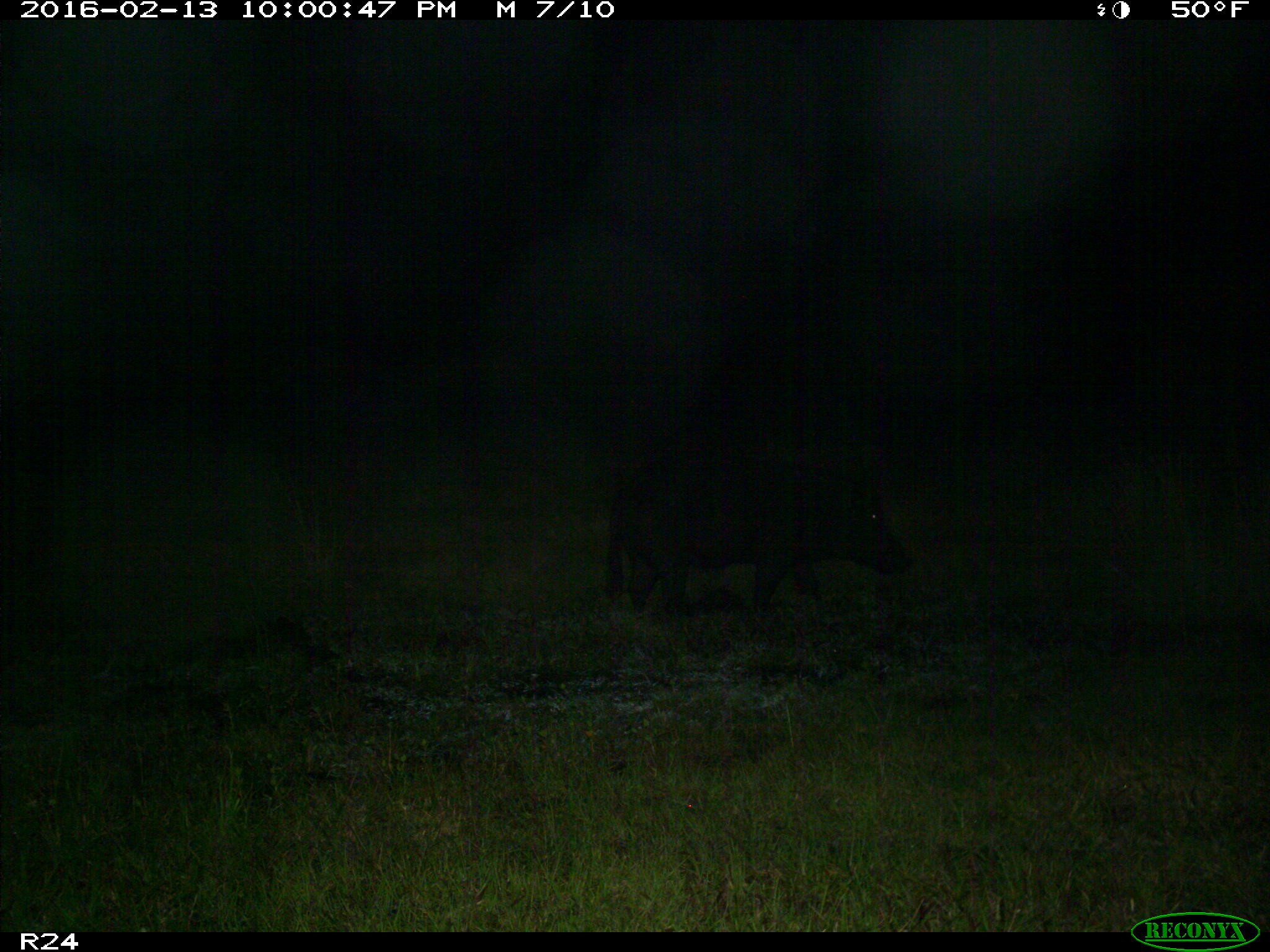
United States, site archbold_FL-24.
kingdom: Animalia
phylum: Chordata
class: Mammalia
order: Artiodactyla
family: Suidae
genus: Sus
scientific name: Sus scrofa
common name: wild boar